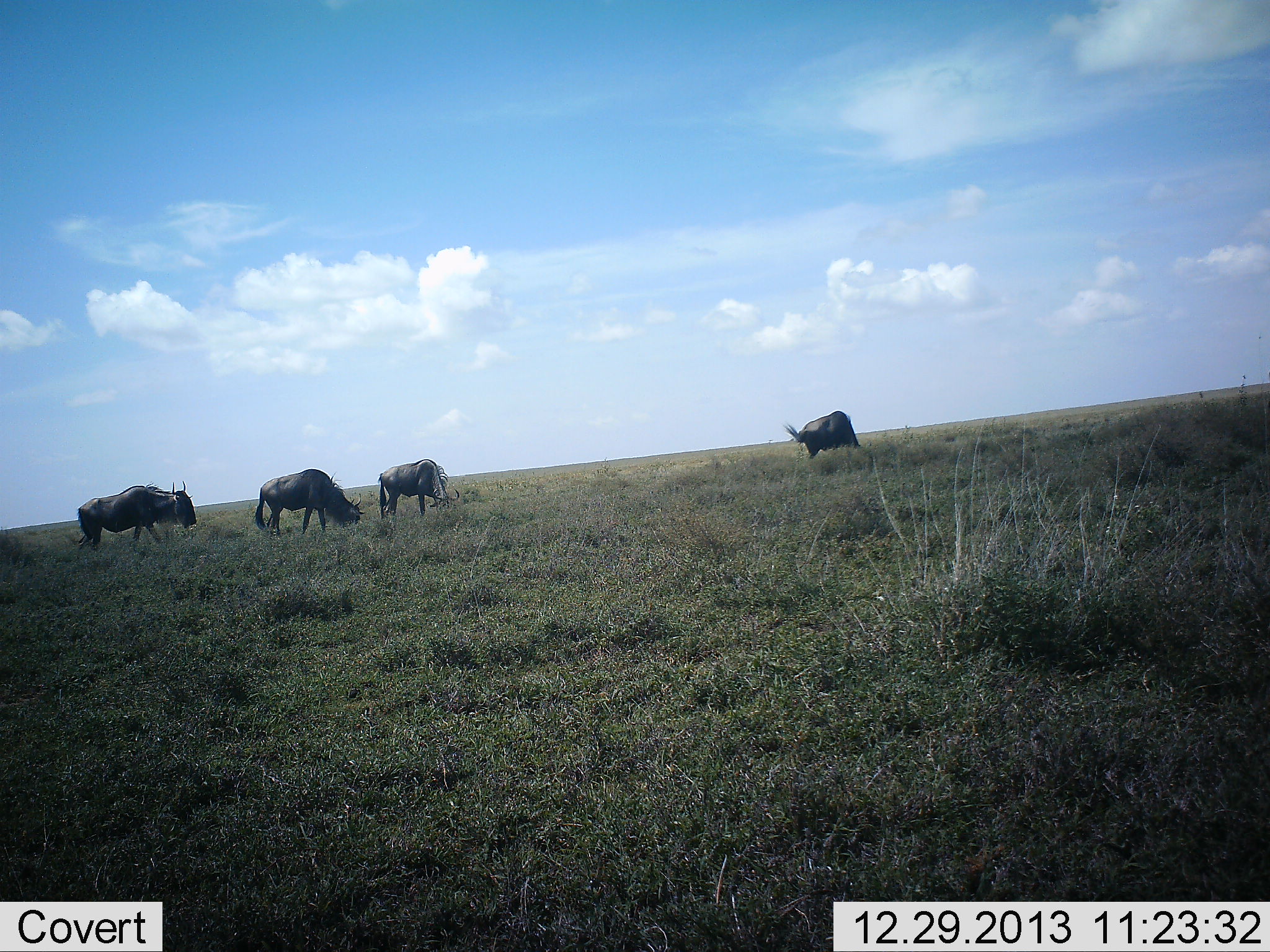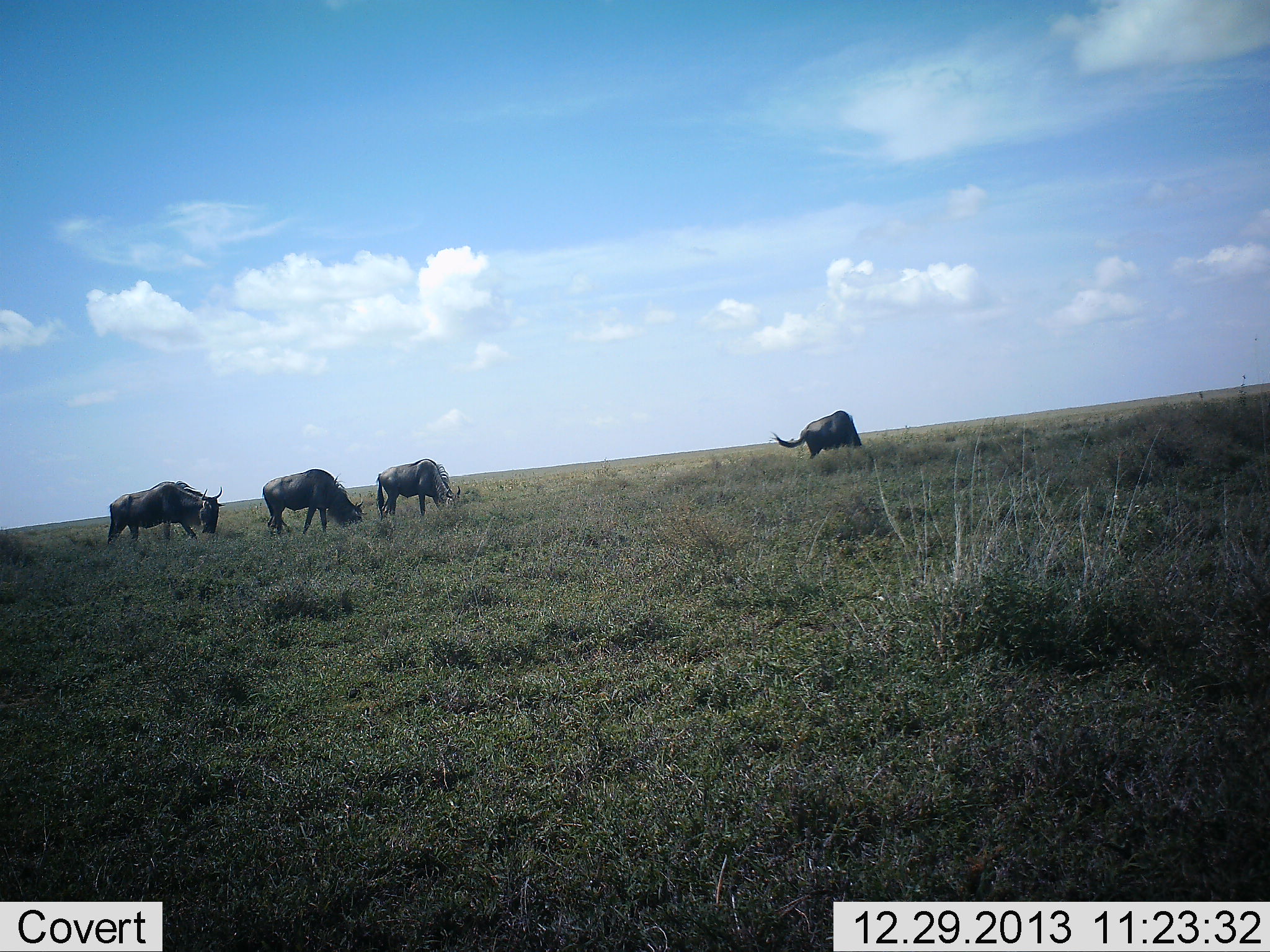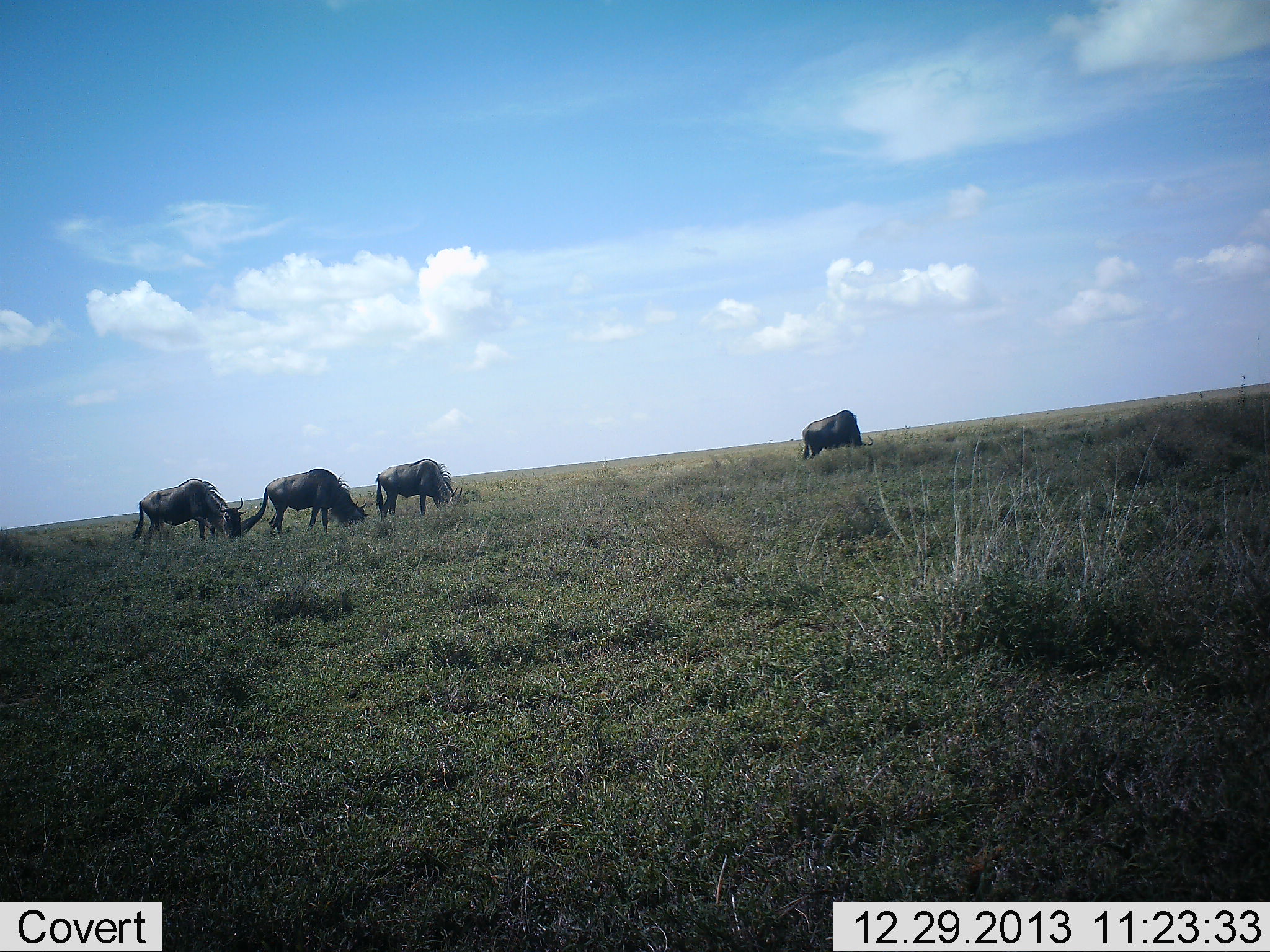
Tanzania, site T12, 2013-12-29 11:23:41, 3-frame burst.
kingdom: Animalia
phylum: Chordata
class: Mammalia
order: Artiodactyla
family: Bovidae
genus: Connochaetes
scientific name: Connochaetes taurinus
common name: blue wildebeest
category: wildebeest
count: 4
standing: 24%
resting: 2%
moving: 27%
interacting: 4%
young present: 0%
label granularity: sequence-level